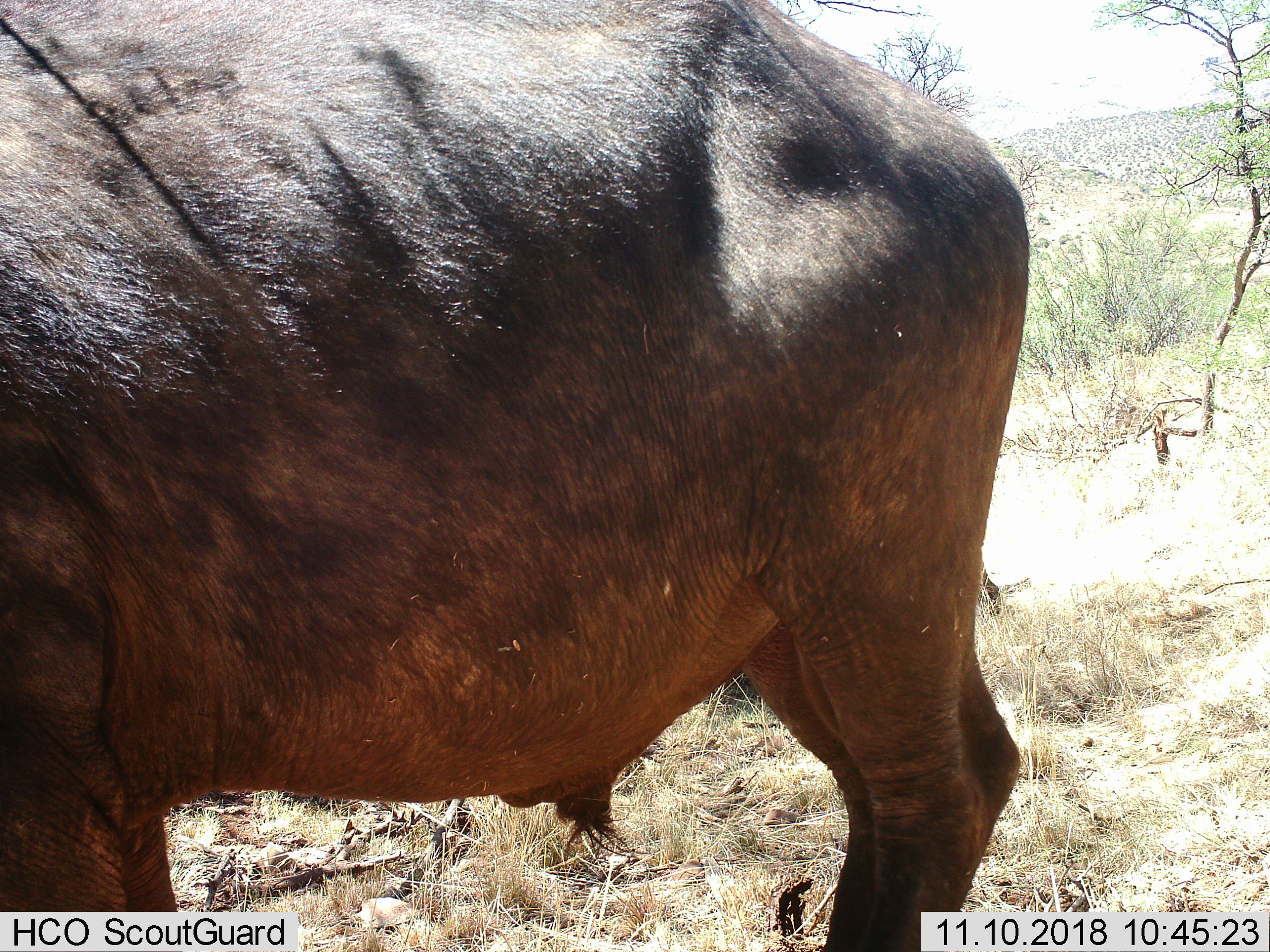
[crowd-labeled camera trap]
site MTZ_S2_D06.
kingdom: Animalia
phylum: Chordata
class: Mammalia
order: Artiodactyla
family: Bovidae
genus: Syncerus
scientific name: Syncerus caffer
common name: african buffalo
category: buffalo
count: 1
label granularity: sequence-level